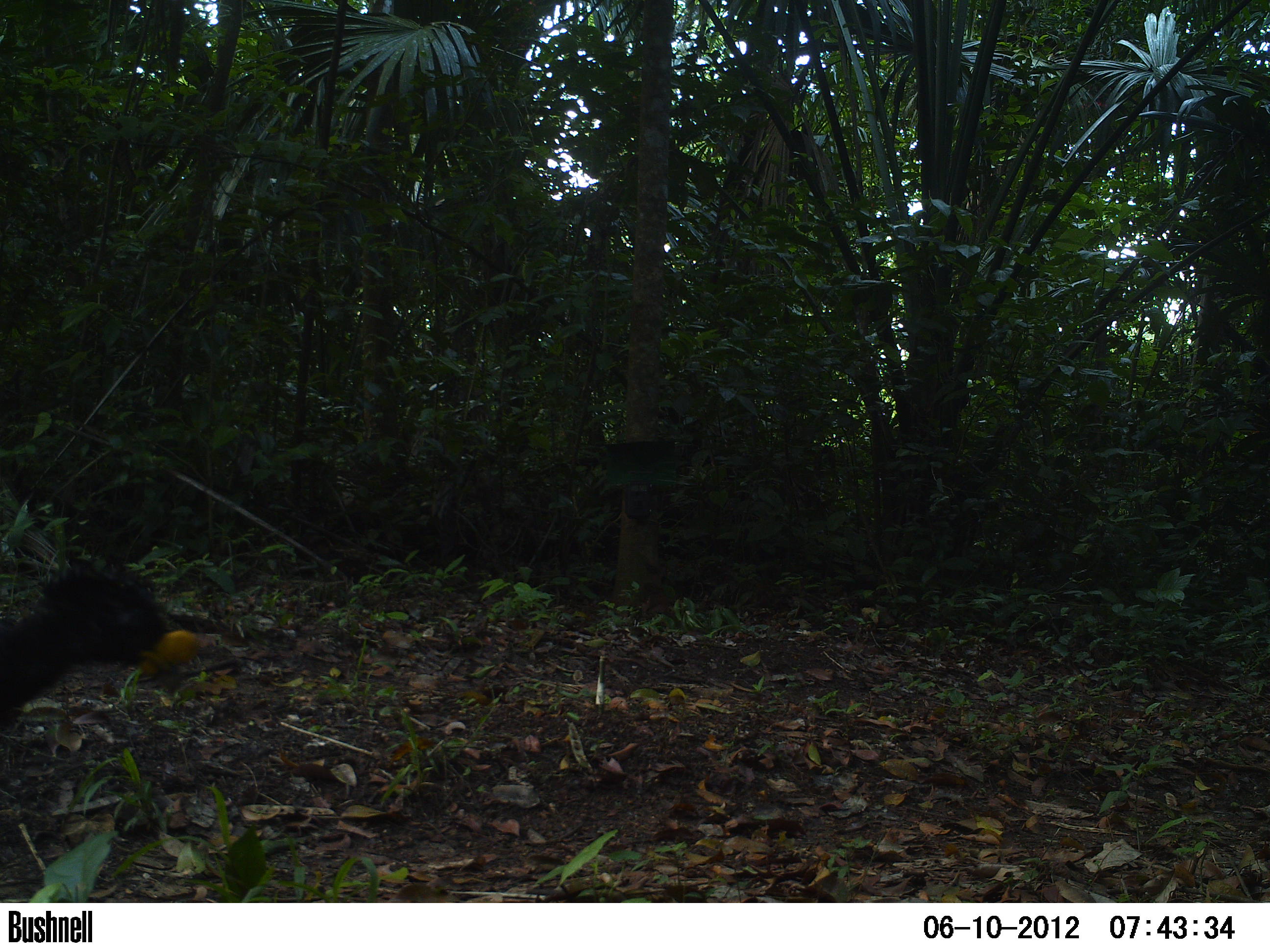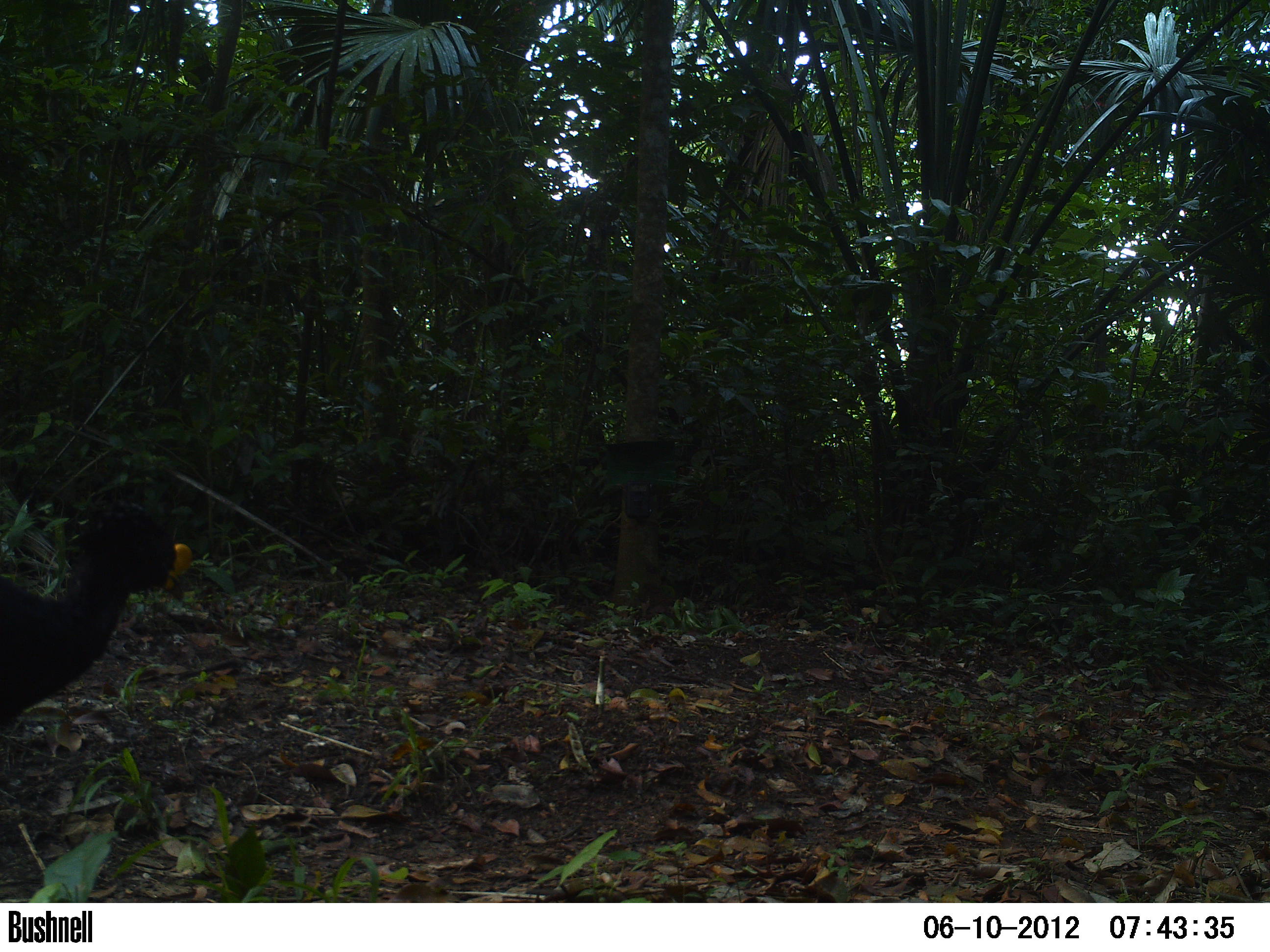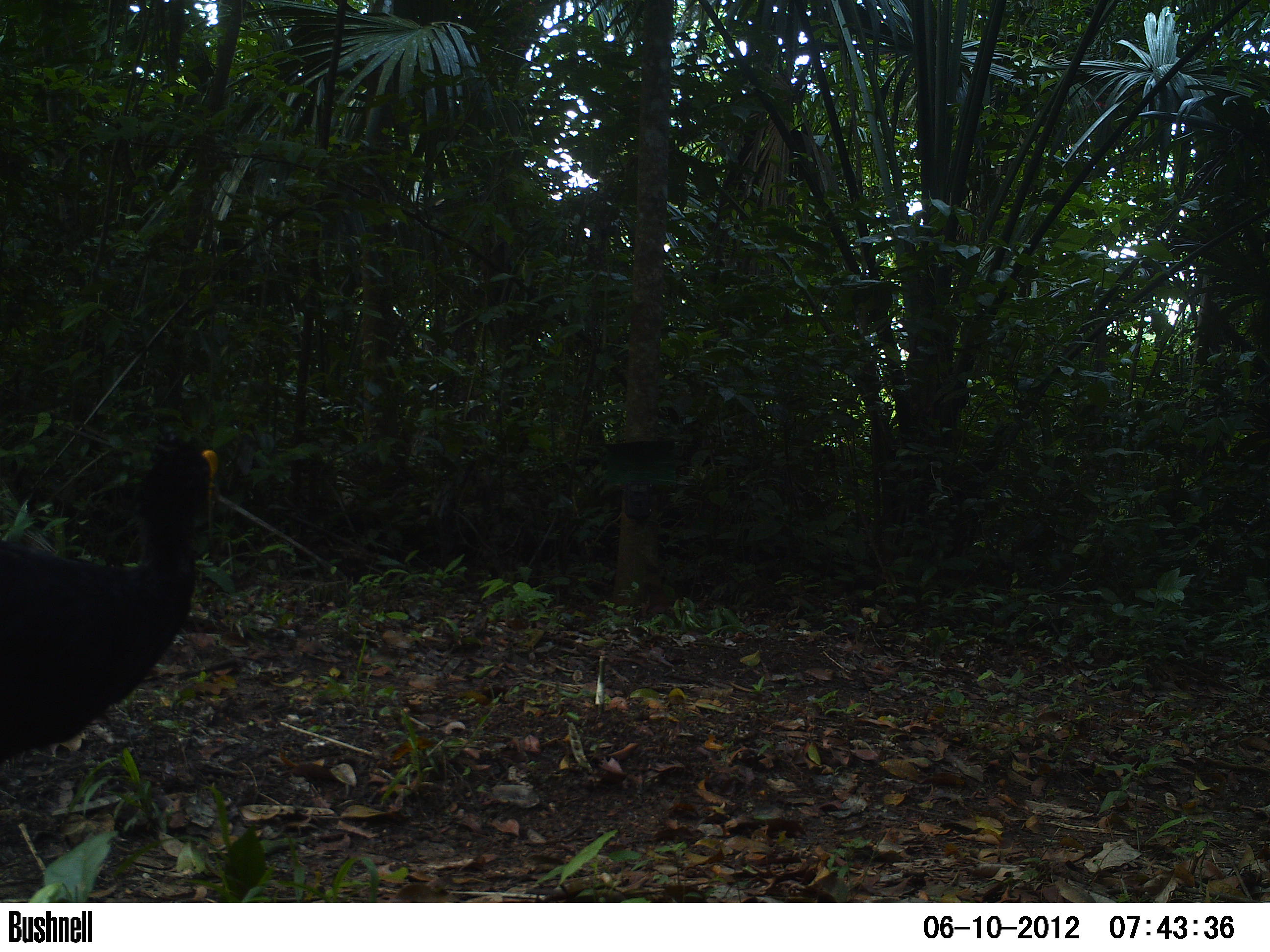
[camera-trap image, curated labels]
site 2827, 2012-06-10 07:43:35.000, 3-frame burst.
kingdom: Animalia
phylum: Chordata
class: Aves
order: Galliformes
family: Cracidae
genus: Crax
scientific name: Crax rubra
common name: great curassow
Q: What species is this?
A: Crax rubra (great curassow).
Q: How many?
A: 1.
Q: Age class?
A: Adult.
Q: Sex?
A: Male.